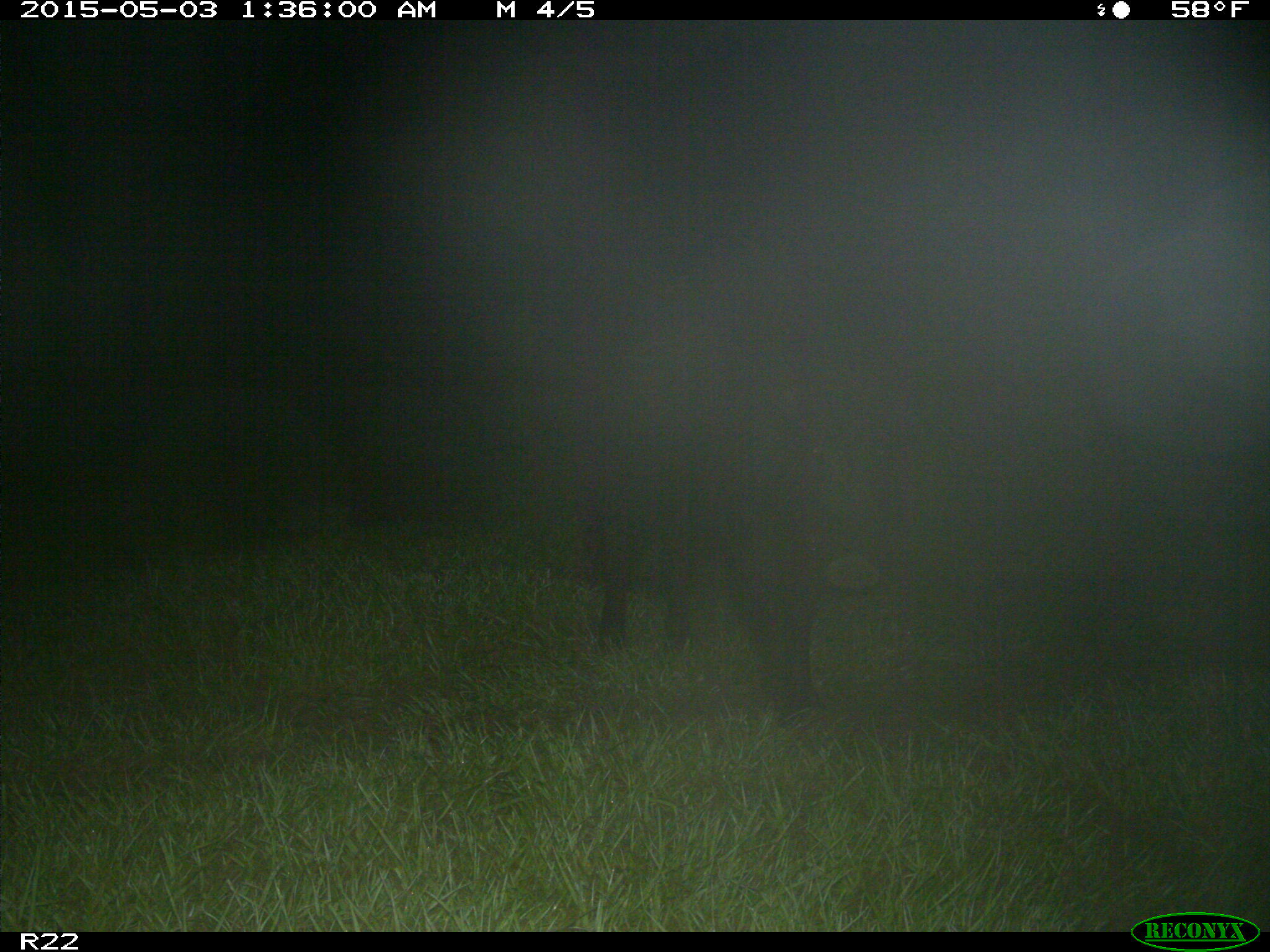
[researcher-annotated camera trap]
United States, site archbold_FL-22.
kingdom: Animalia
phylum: Chordata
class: Mammalia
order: Artiodactyla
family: Suidae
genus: Sus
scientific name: Sus scrofa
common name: wild boar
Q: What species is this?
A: Sus scrofa (wild boar).